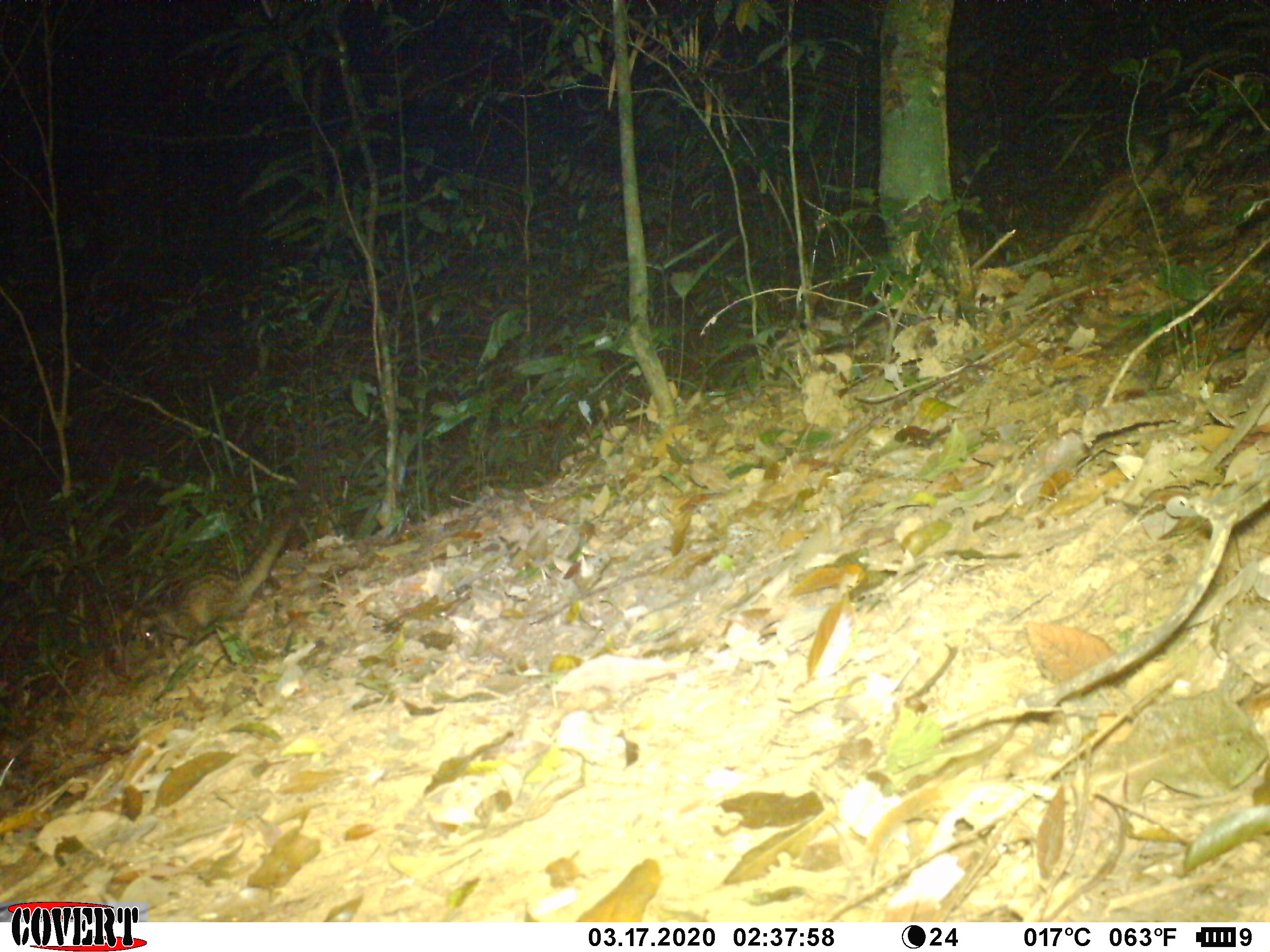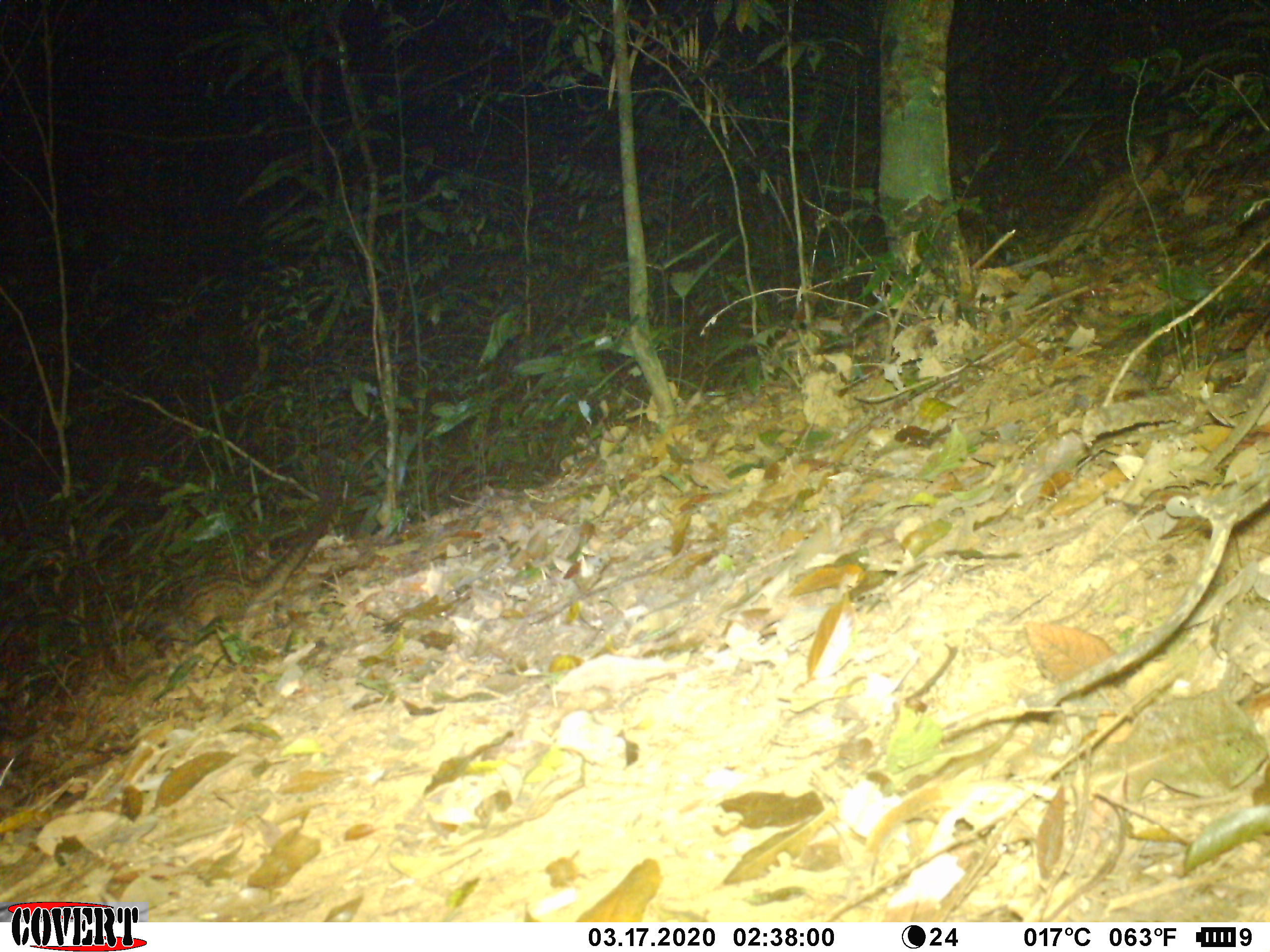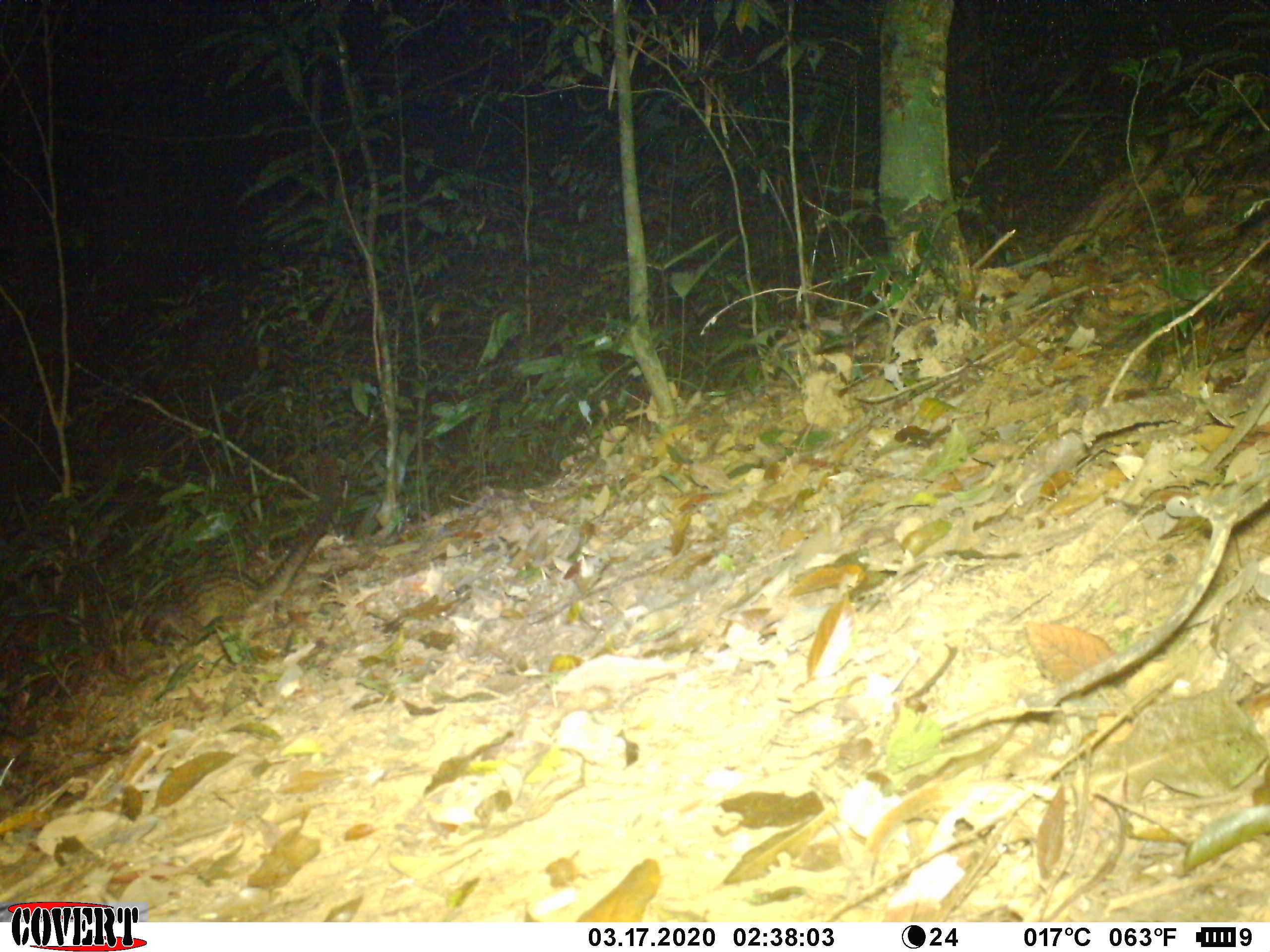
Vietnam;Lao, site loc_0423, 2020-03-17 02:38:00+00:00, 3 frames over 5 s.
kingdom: Animalia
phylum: Chordata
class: Mammalia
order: Carnivora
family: Viverridae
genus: Paradoxurus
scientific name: Paradoxurus hermaphroditus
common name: common palm civet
Common palm civet (Paradoxurus hermaphroditus). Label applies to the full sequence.